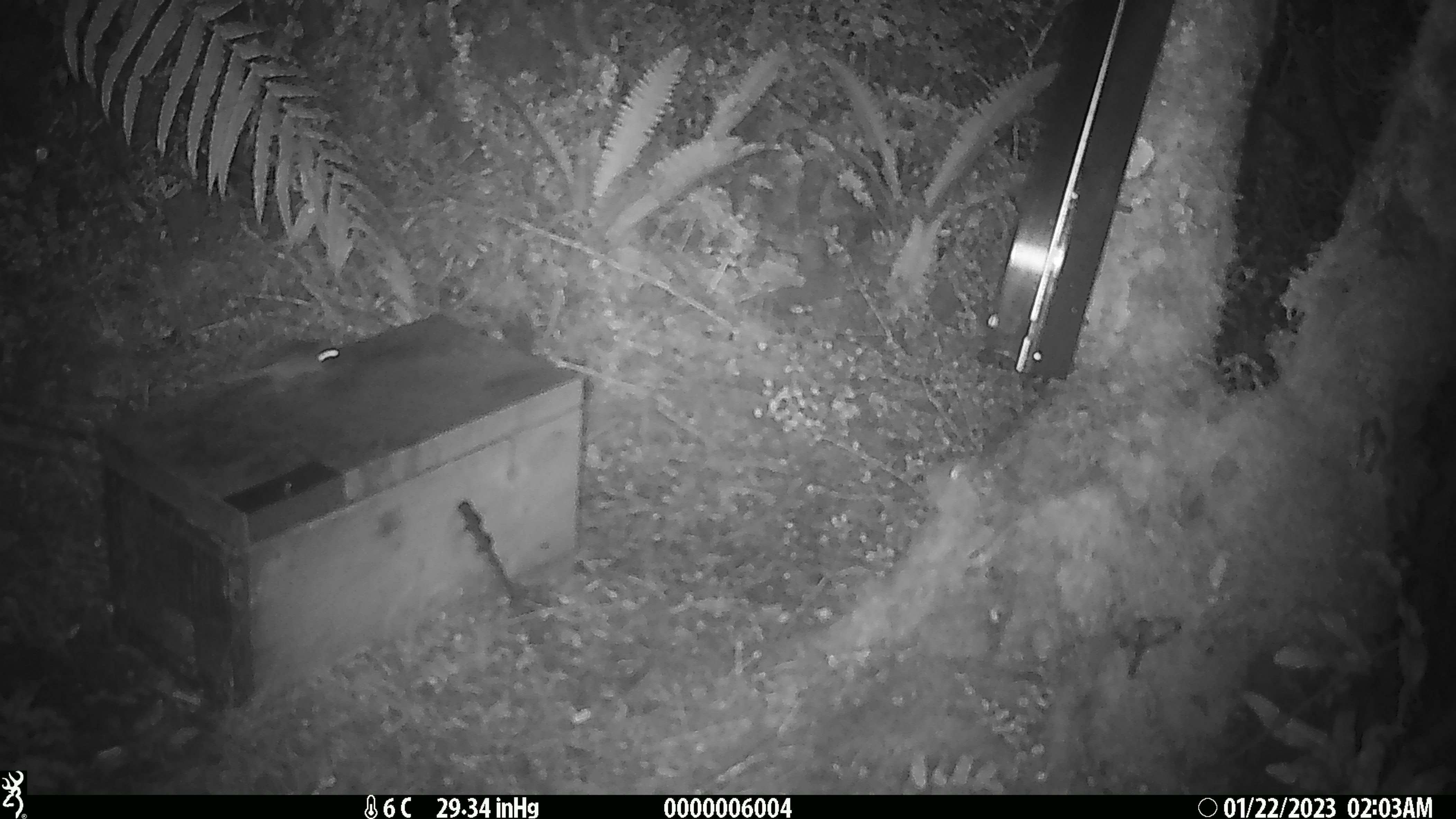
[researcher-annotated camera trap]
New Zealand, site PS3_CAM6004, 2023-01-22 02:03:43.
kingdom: Animalia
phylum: Chordata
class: Mammalia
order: Rodentia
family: Muridae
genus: Mus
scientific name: Mus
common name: mouse